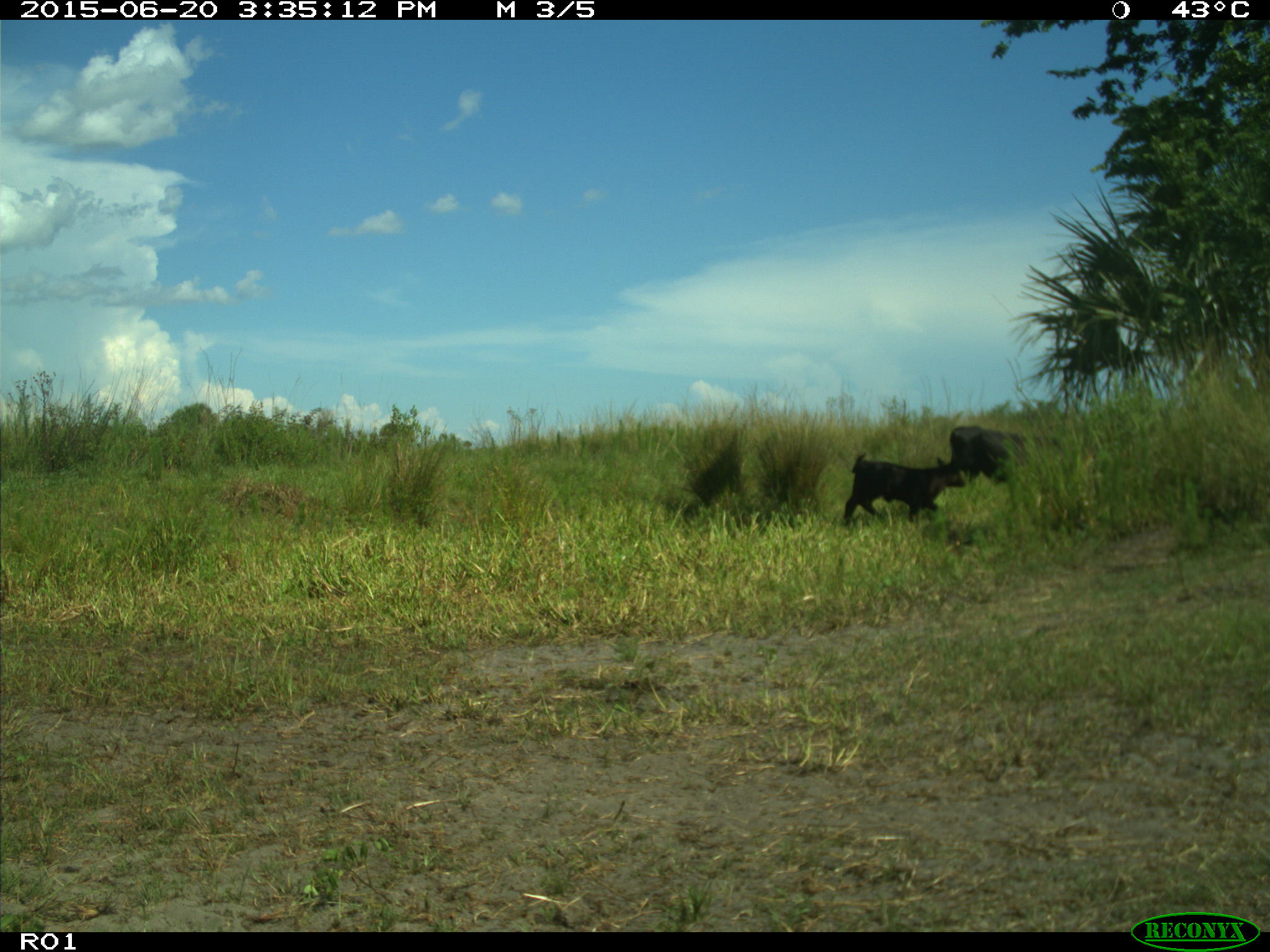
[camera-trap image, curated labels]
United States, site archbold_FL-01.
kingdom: Animalia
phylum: Chordata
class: Mammalia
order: Artiodactyla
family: Bovidae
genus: Bos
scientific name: Bos taurus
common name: domestic cow